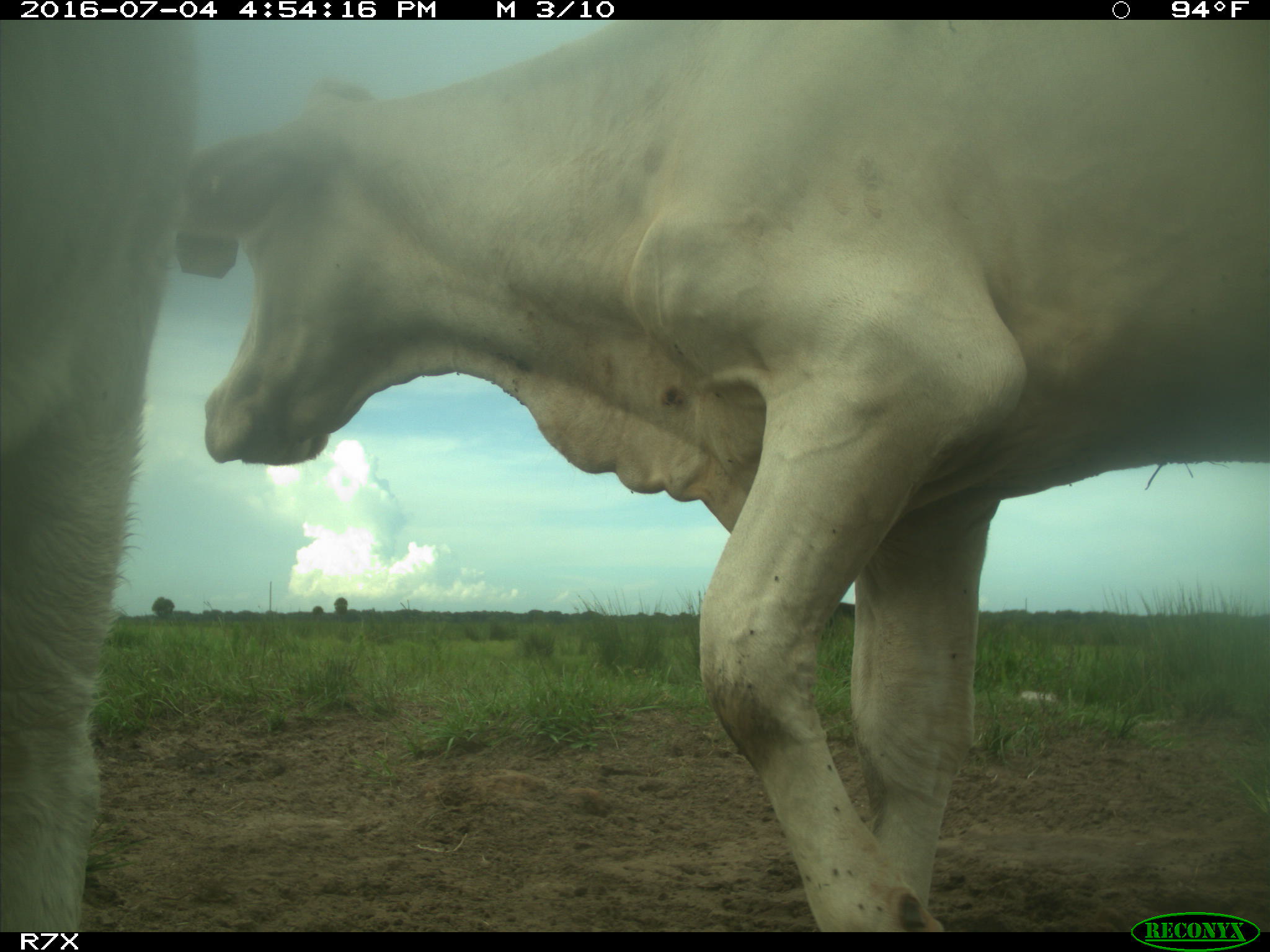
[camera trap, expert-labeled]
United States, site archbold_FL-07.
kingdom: Animalia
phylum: Chordata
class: Mammalia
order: Artiodactyla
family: Bovidae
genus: Bos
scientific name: Bos taurus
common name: domestic cow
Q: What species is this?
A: Bos taurus (domestic cow).